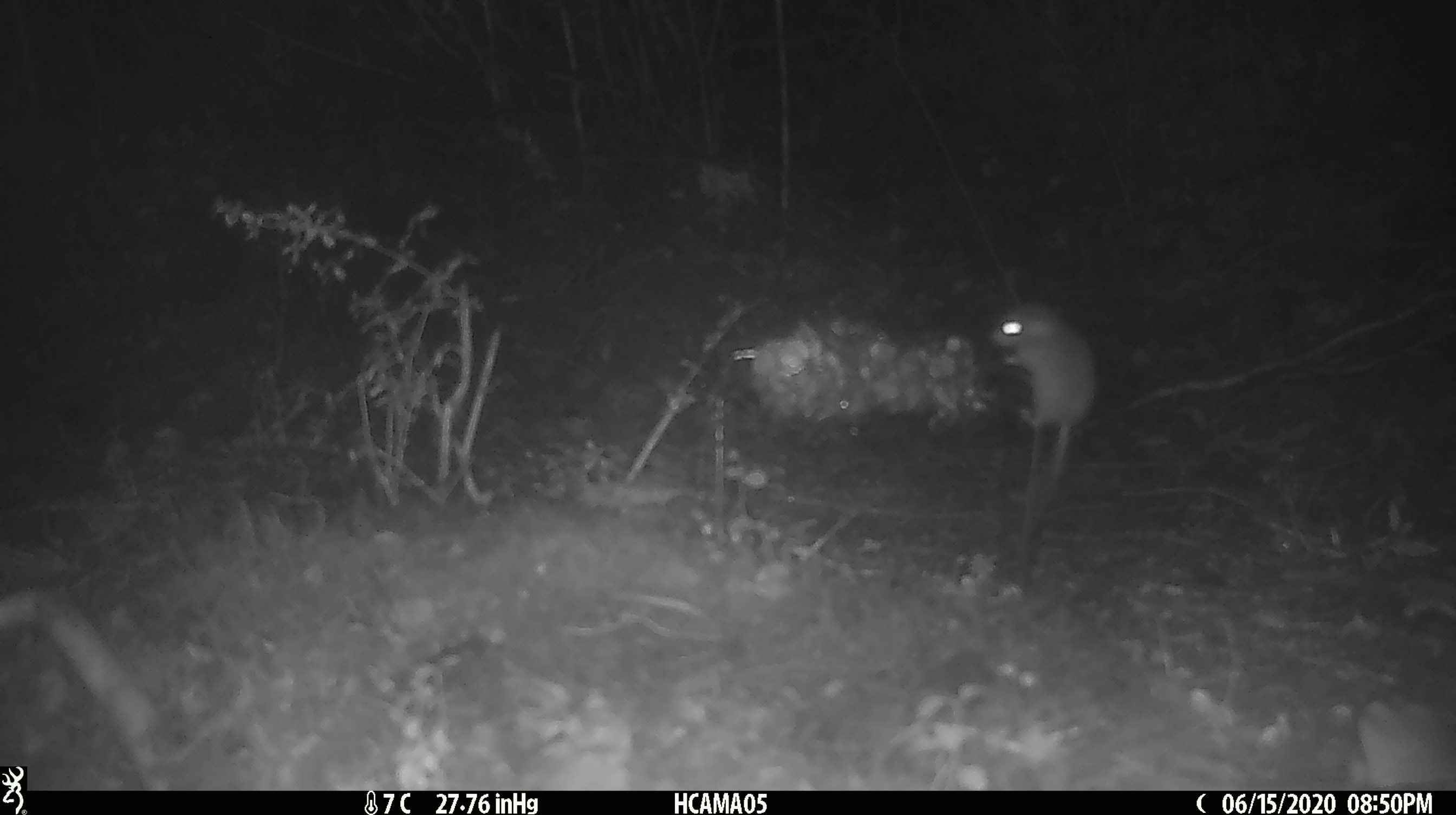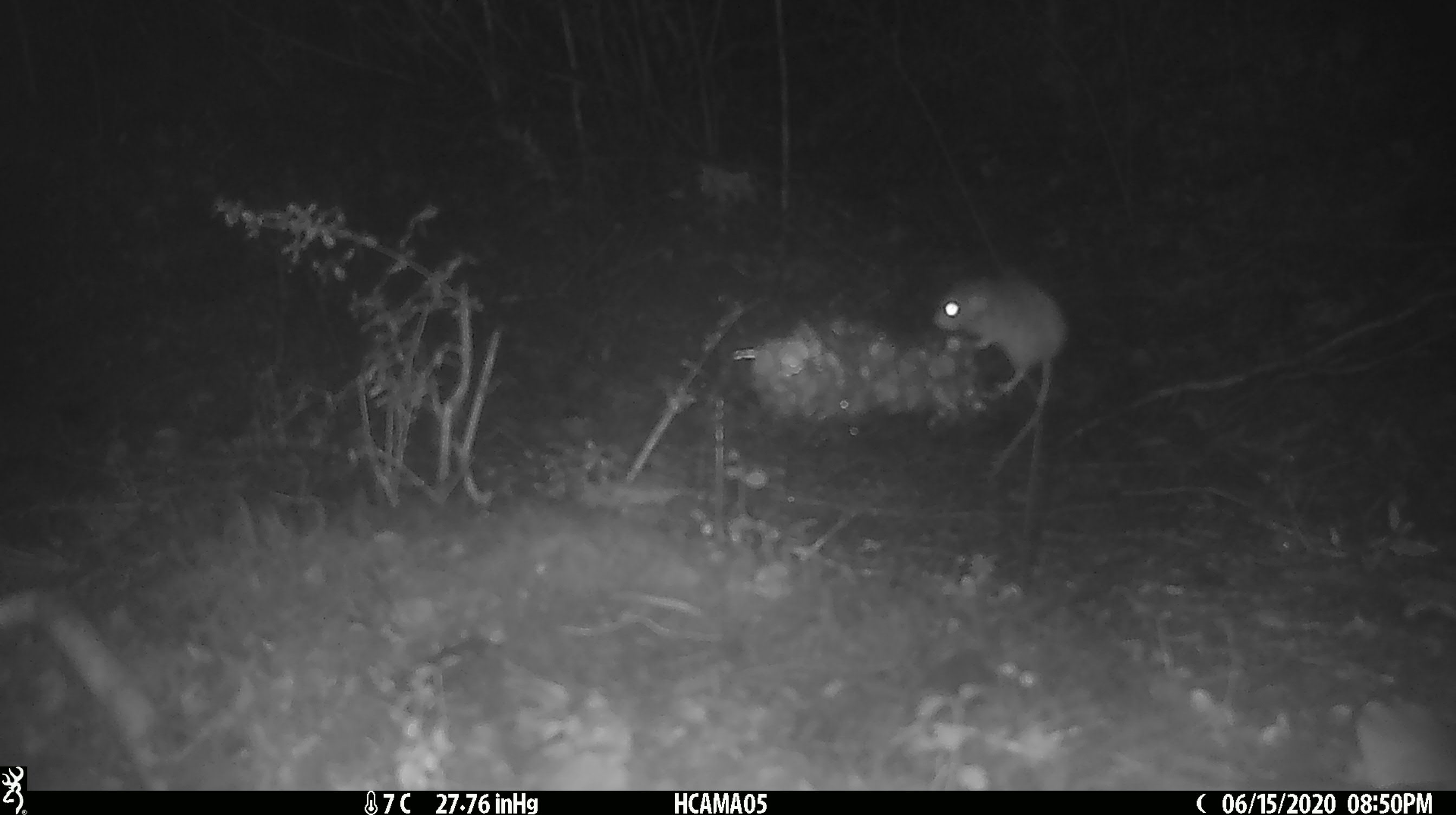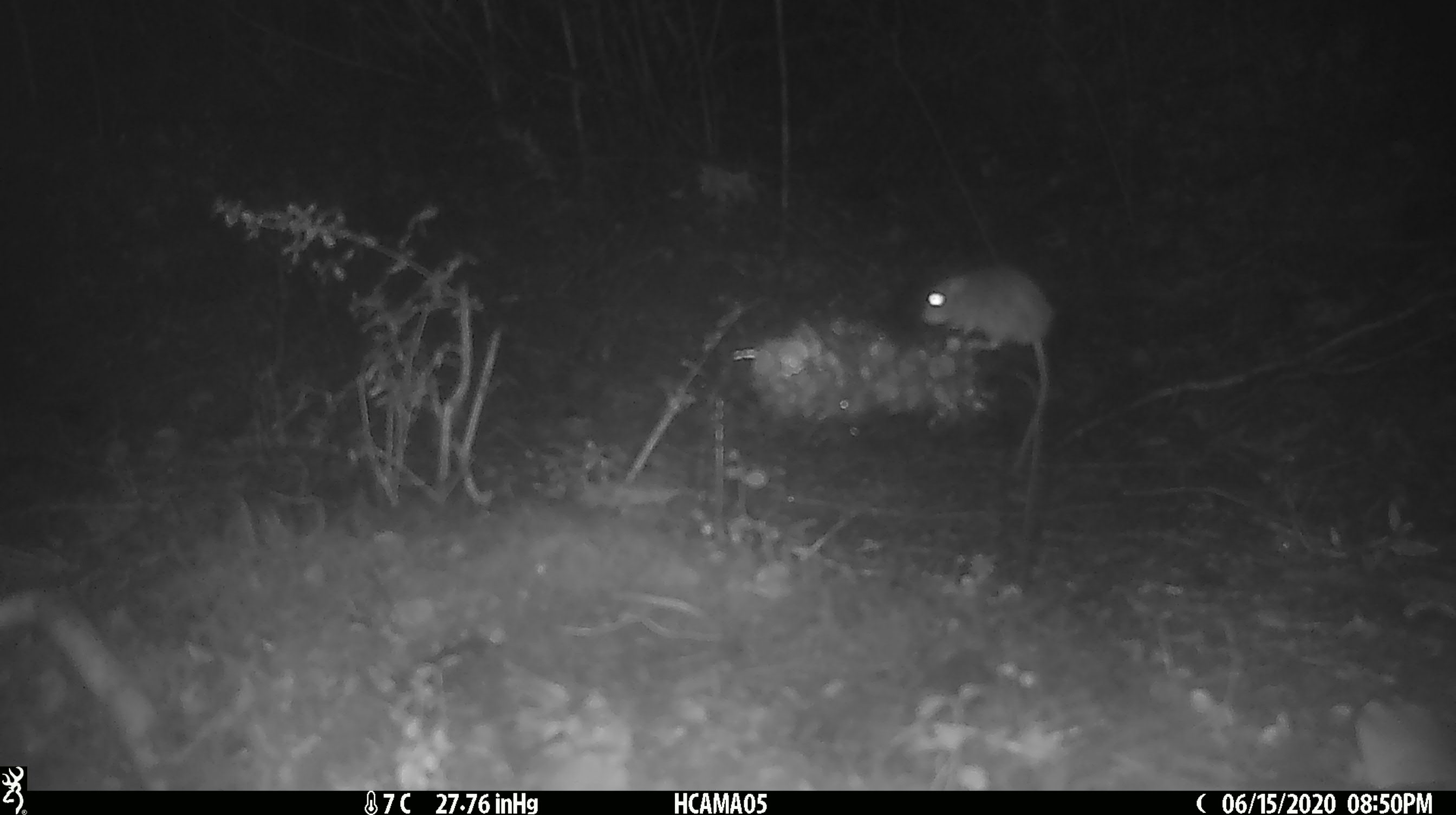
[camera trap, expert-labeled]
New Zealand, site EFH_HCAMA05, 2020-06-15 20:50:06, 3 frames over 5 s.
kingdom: Animalia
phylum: Chordata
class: Mammalia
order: Rodentia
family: Muridae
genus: Mus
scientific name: Mus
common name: mouse